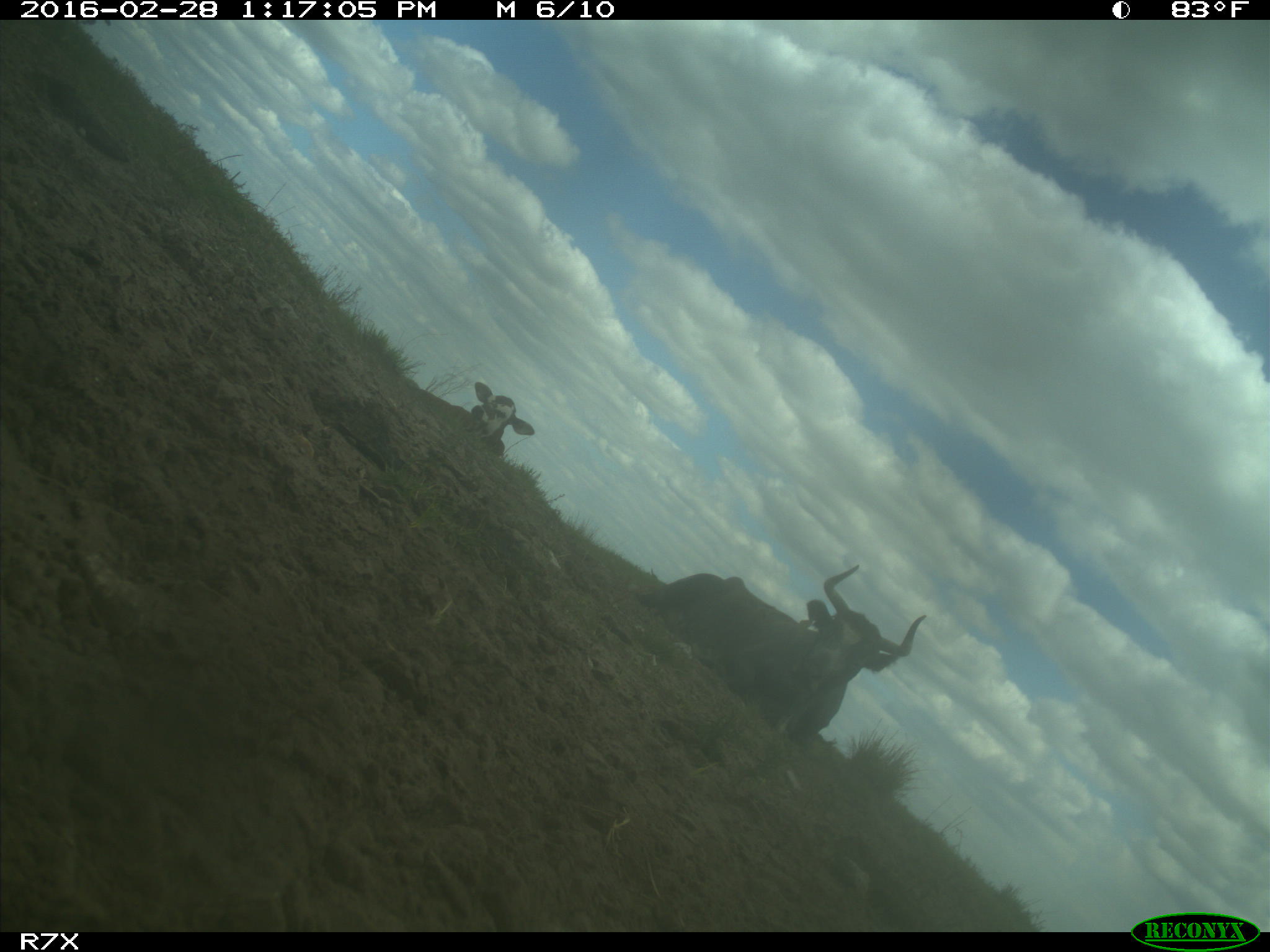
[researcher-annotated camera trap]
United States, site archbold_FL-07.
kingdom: Animalia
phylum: Chordata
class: Mammalia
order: Artiodactyla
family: Bovidae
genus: Bos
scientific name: Bos taurus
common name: domestic cow